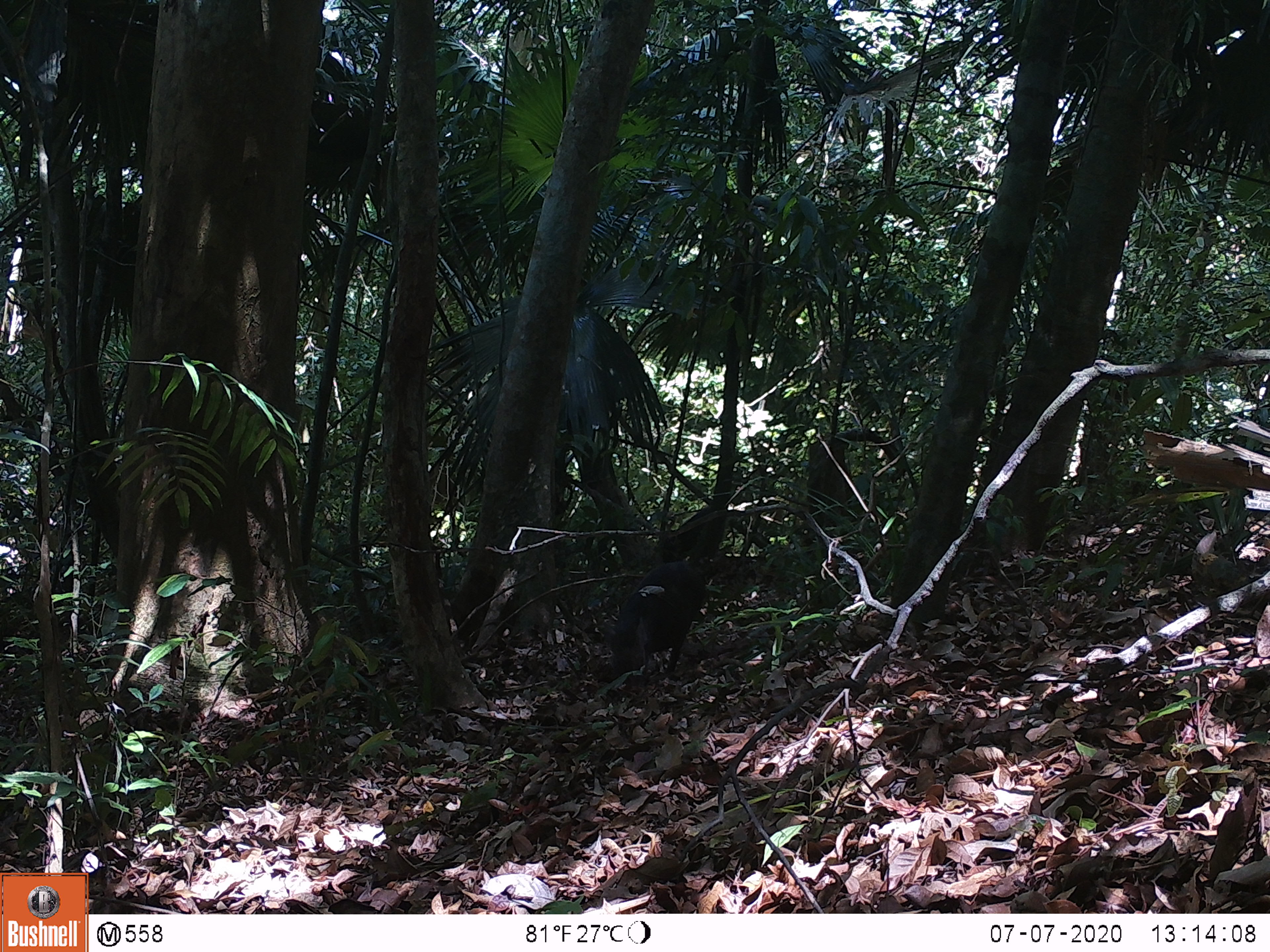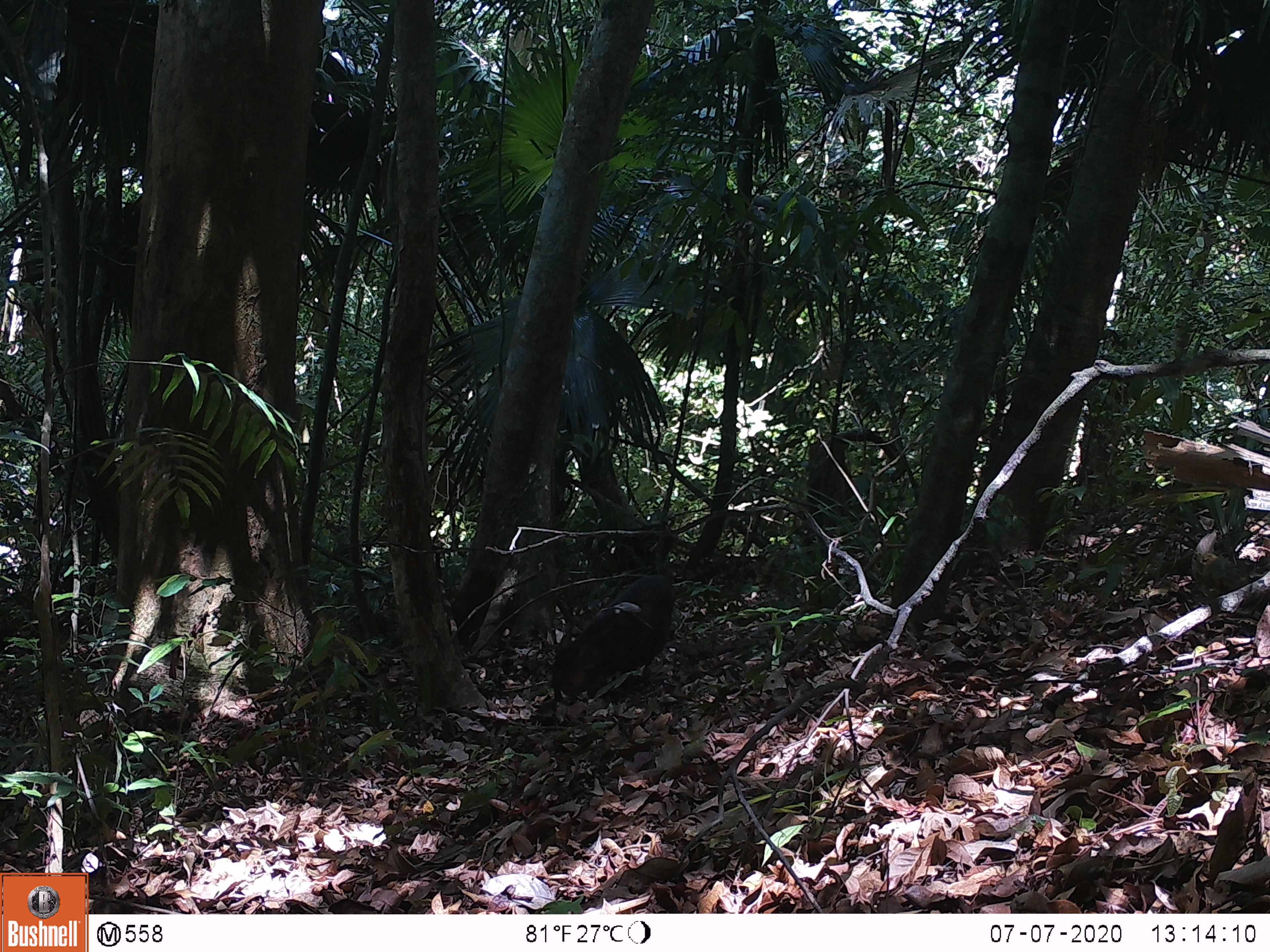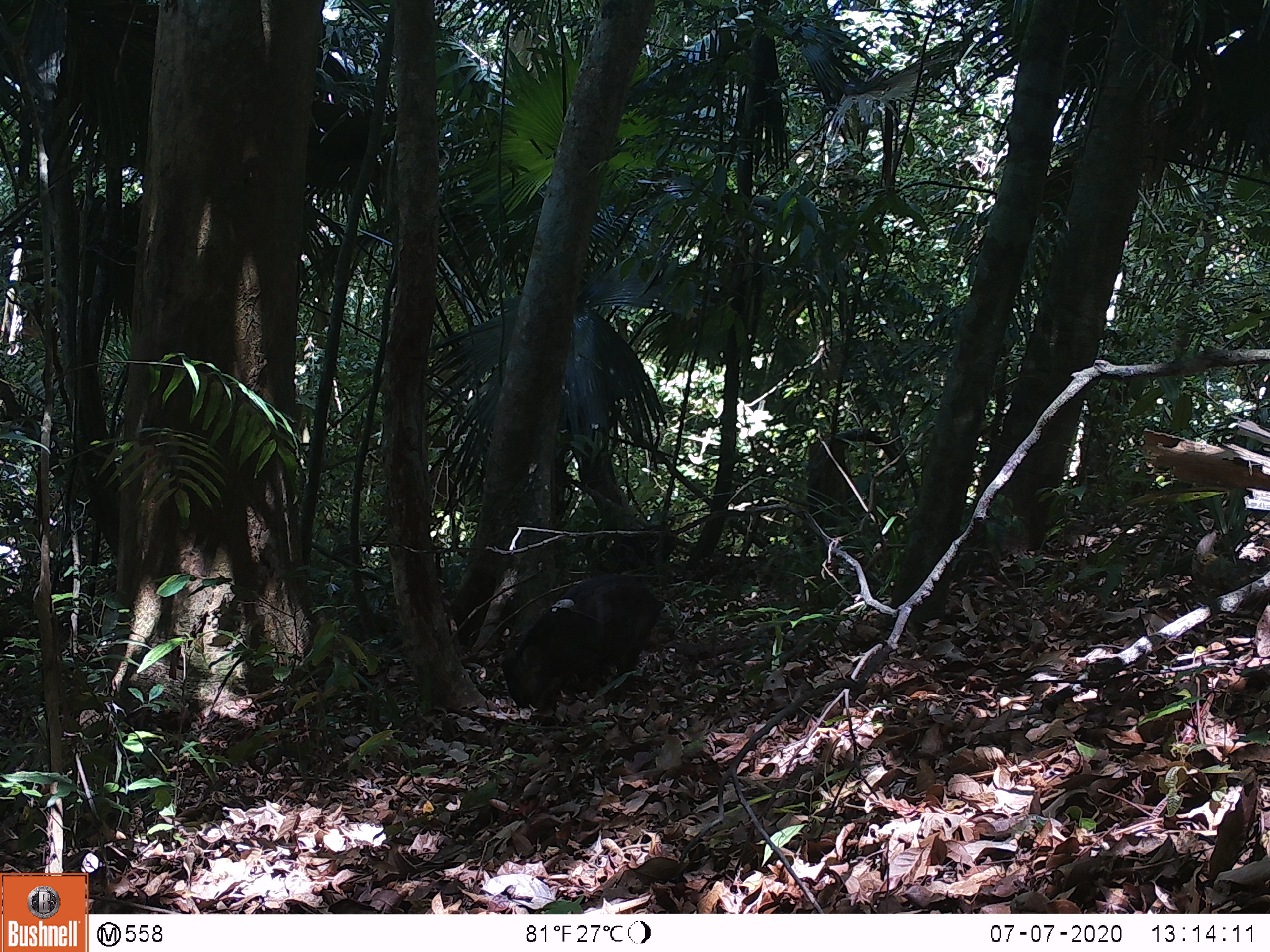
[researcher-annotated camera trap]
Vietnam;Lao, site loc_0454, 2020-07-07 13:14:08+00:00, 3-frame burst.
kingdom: Animalia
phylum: Chordata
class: Mammalia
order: Artiodactyla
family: Suidae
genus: Sus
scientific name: Sus scrofa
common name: eurasian wild pig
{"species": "eurasian wild pig (Sus scrofa)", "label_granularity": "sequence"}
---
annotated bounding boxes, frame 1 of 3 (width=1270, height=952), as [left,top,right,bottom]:
eurasian wild pig: [612,559,707,678]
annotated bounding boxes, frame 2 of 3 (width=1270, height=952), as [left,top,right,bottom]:
eurasian wild pig: [551,573,676,712]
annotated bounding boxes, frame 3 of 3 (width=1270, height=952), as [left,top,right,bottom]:
eurasian wild pig: [500,573,663,726]